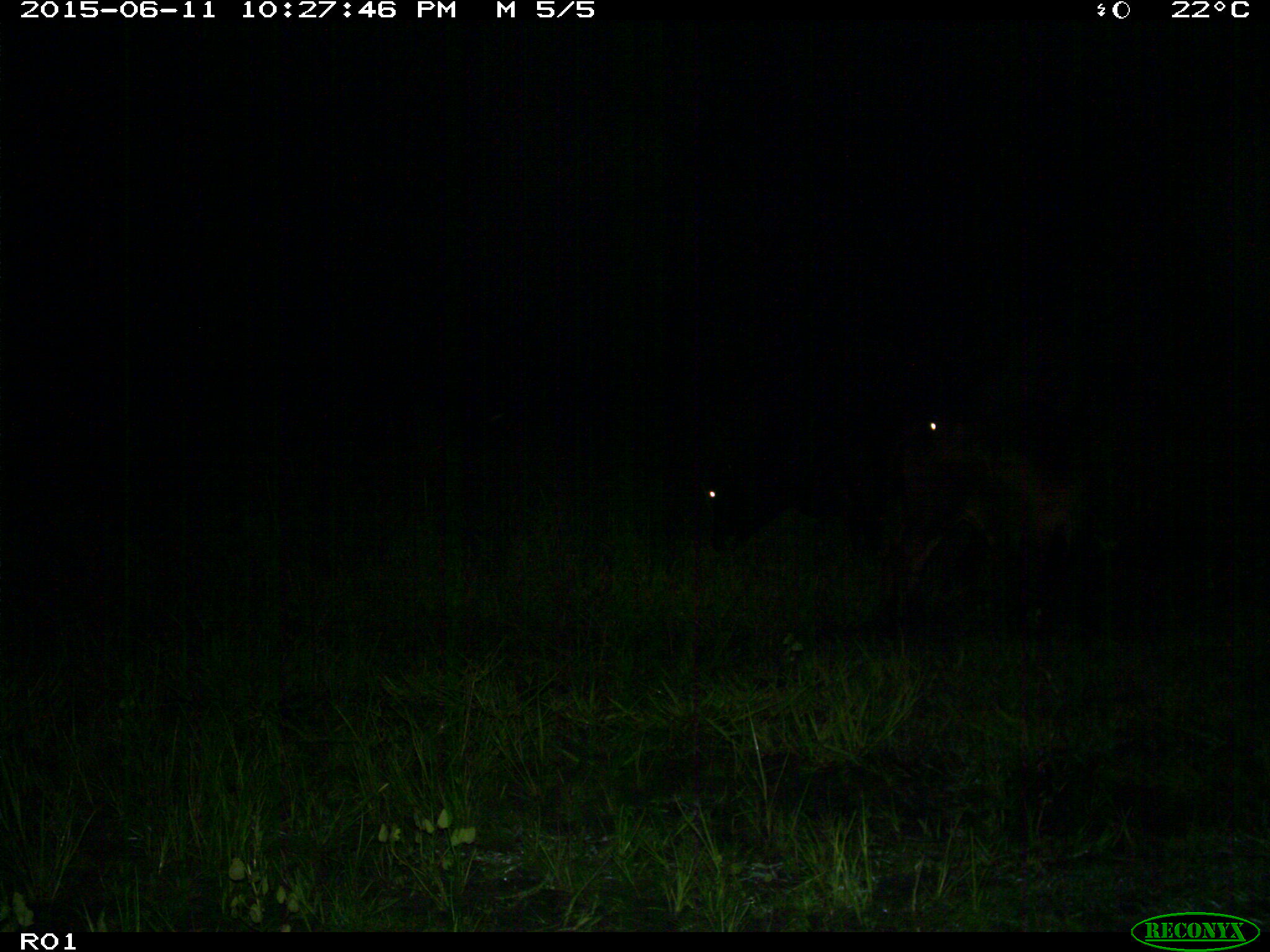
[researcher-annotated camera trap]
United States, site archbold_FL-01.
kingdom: Animalia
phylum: Chordata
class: Mammalia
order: Artiodactyla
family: Bovidae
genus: Bos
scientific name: Bos taurus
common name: domestic cow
Bos taurus (domestic cow).